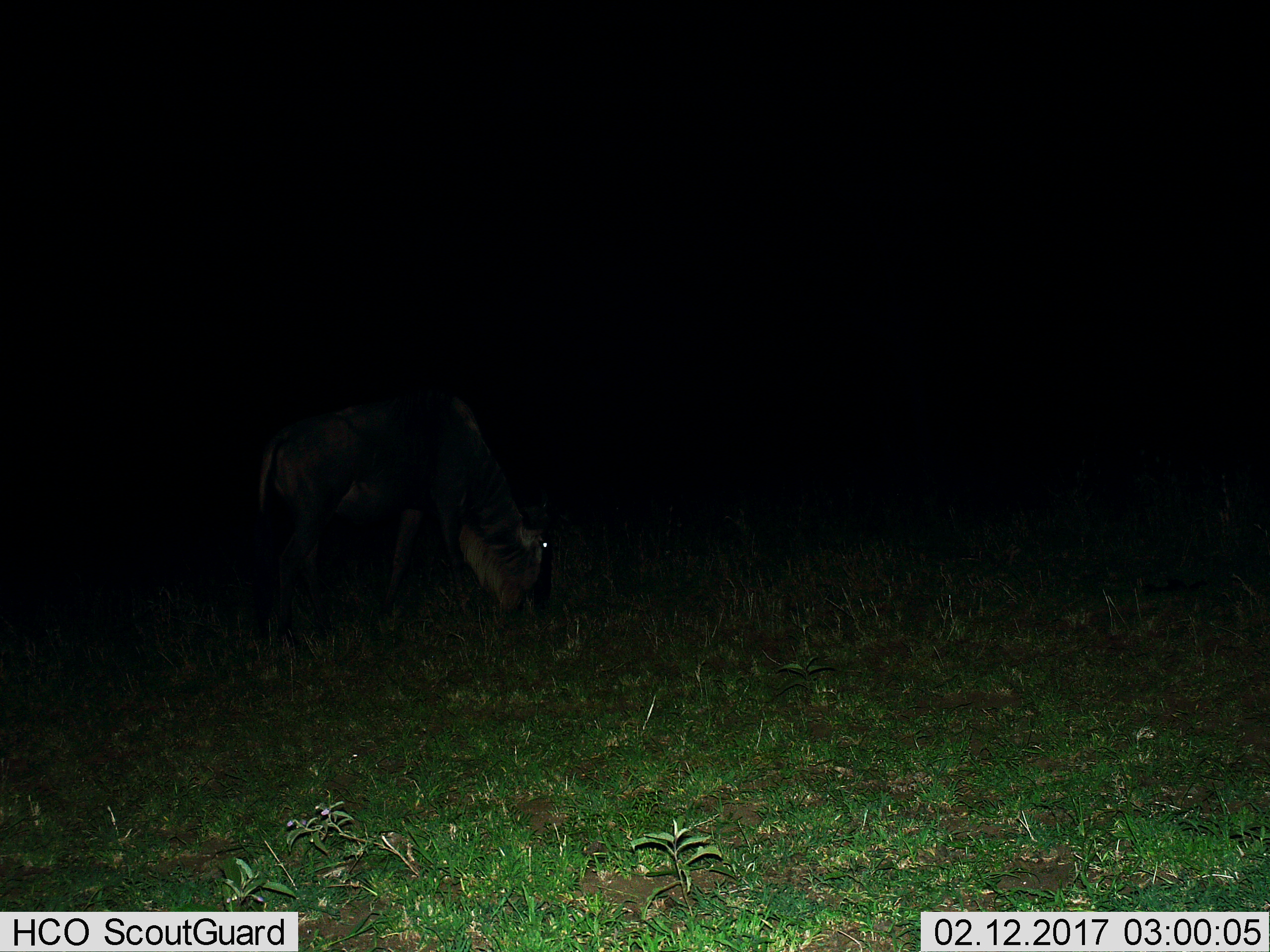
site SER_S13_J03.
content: unidentified animal